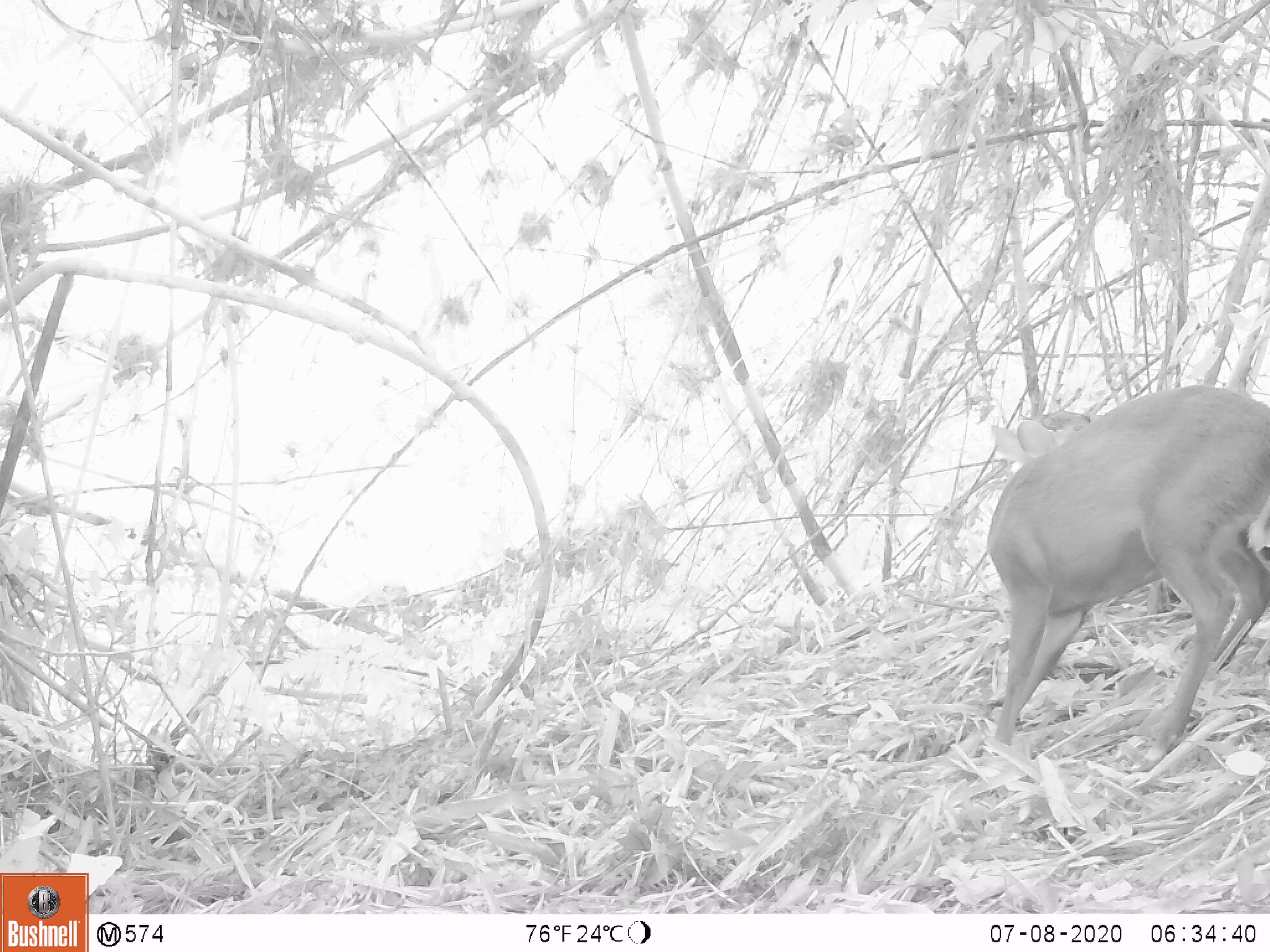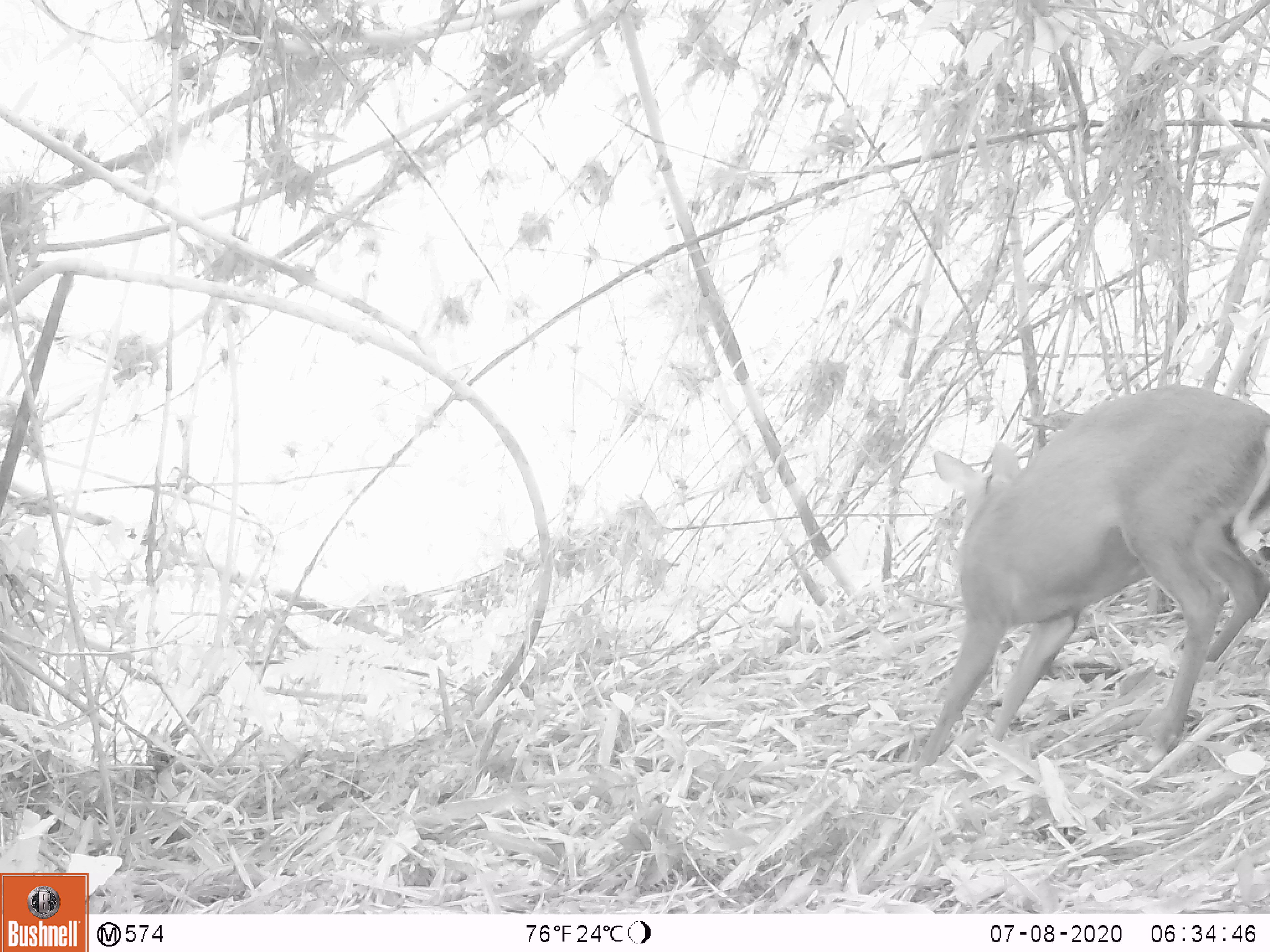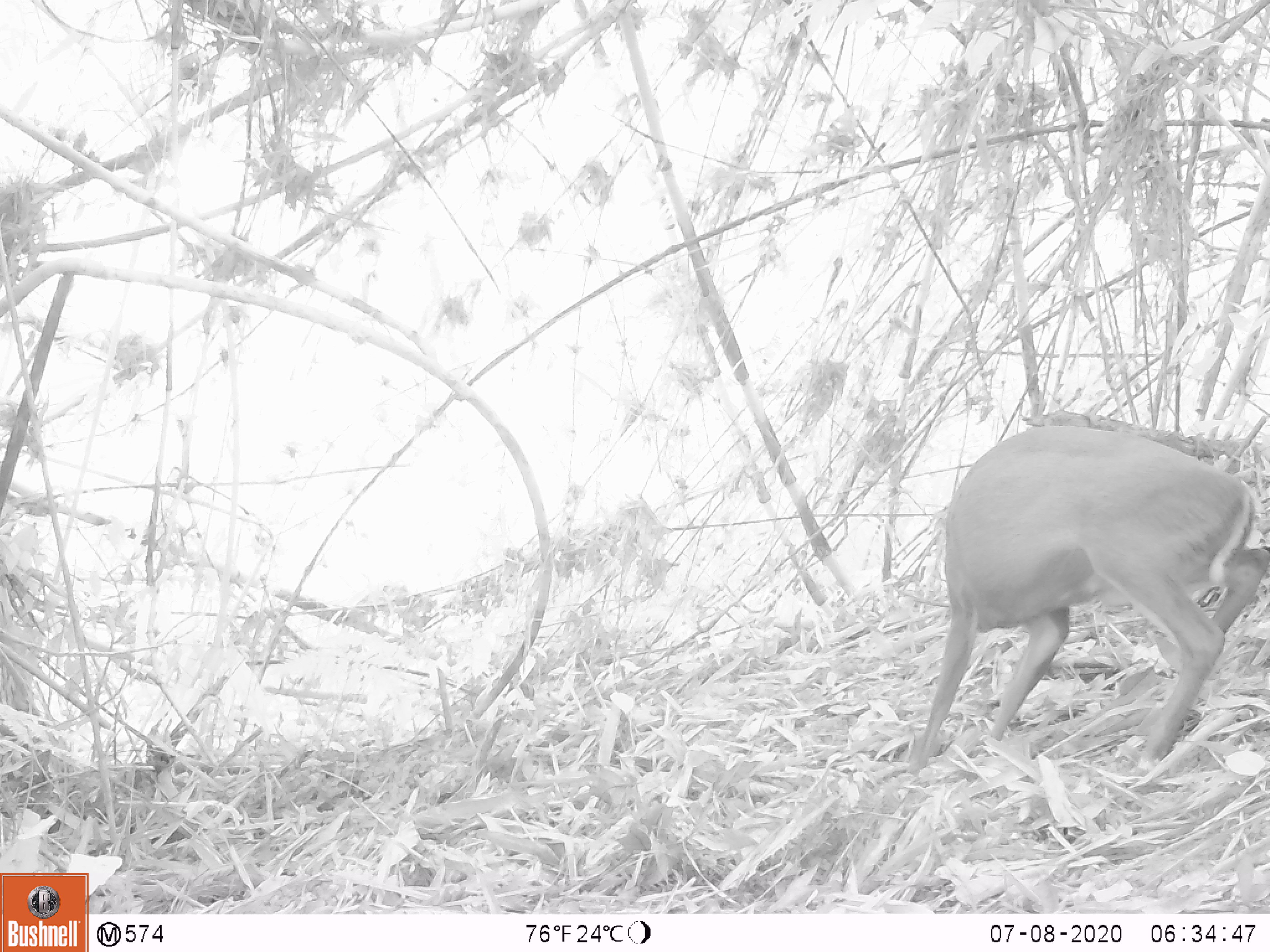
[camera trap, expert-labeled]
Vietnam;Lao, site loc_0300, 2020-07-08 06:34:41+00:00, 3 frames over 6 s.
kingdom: Animalia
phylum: Chordata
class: Mammalia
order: Artiodactyla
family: Cervidae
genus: Muntiacus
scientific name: Muntiacus rooseveltorum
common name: roosevelt's muntjac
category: roosevelts muntjac group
Roosevelts muntjac group (roosevelt's muntjac) (Muntiacus rooseveltorum). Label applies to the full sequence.